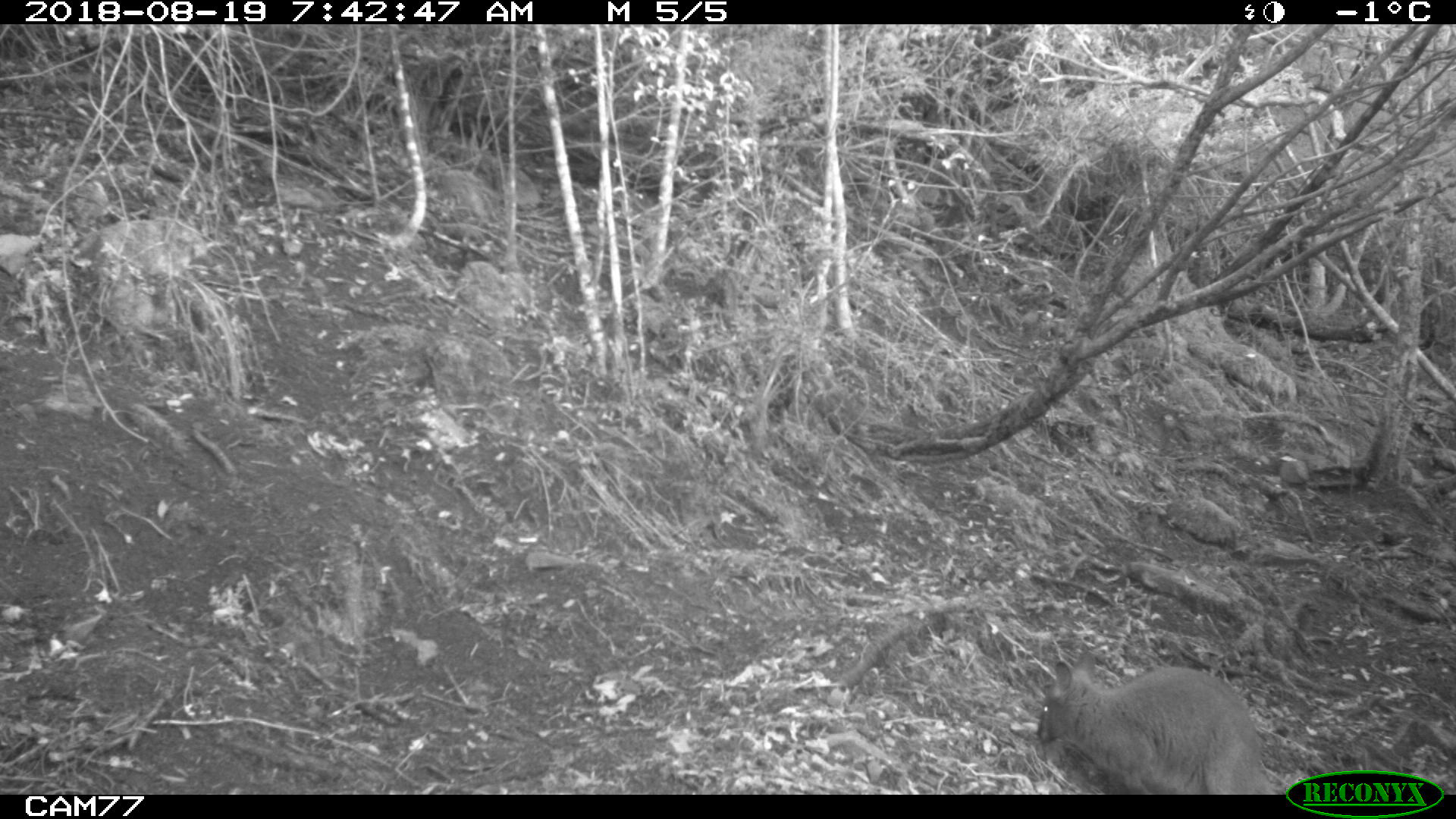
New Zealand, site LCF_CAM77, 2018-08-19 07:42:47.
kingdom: Animalia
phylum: Chordata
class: Mammalia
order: Diprotodontia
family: Macropodidae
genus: Notamacropus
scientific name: Notamacropus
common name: wallaby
Wallaby (Notamacropus).